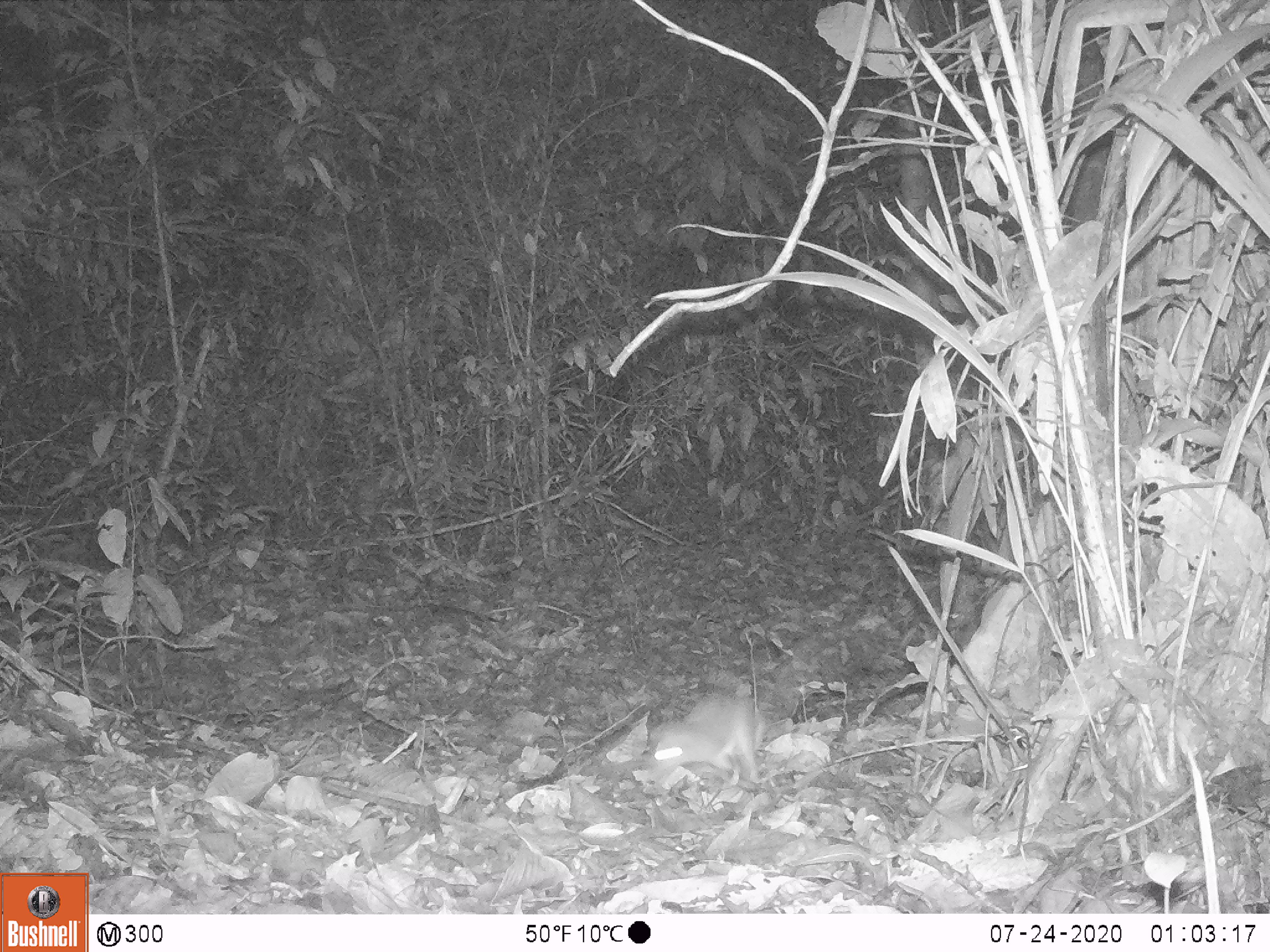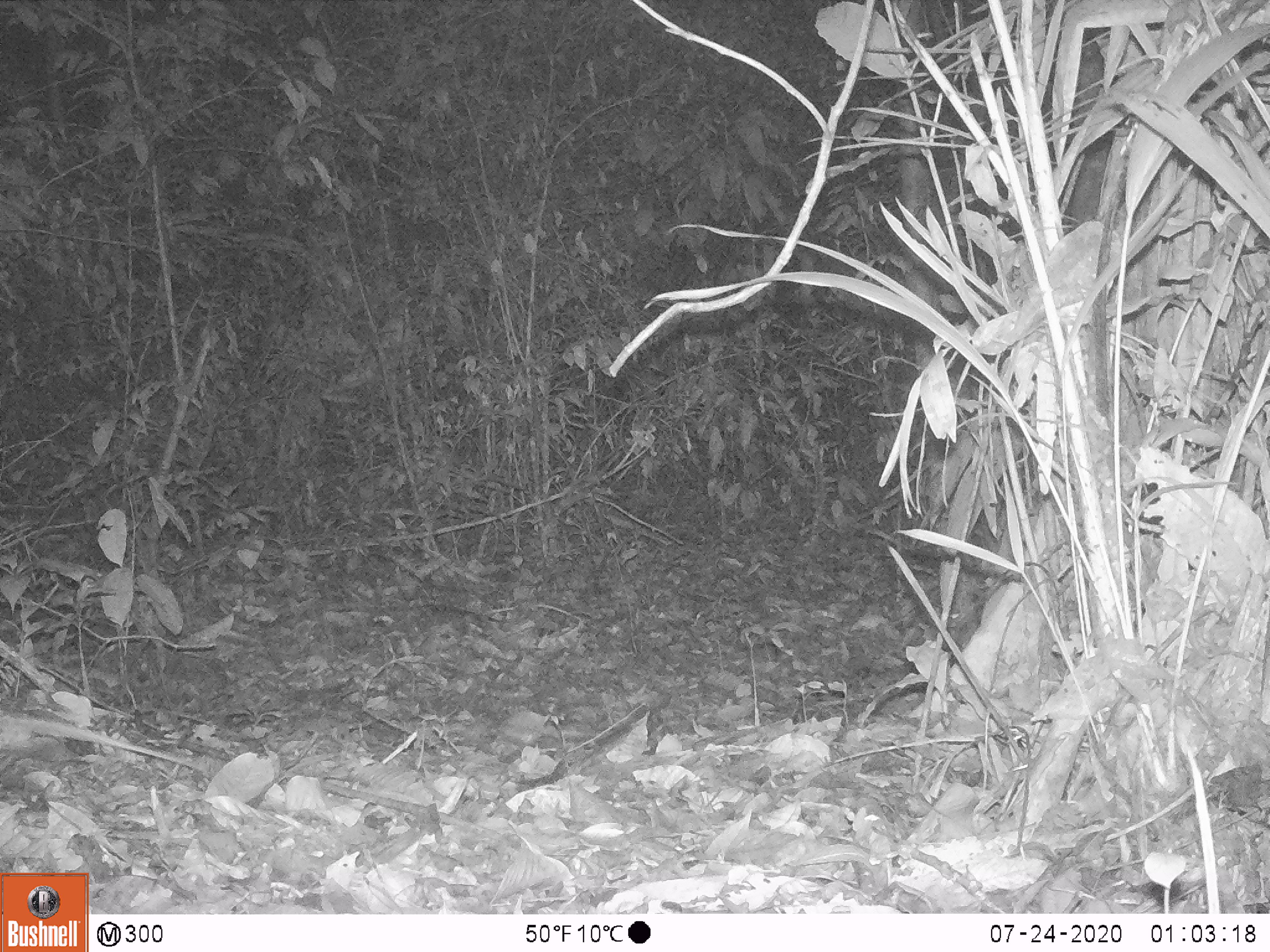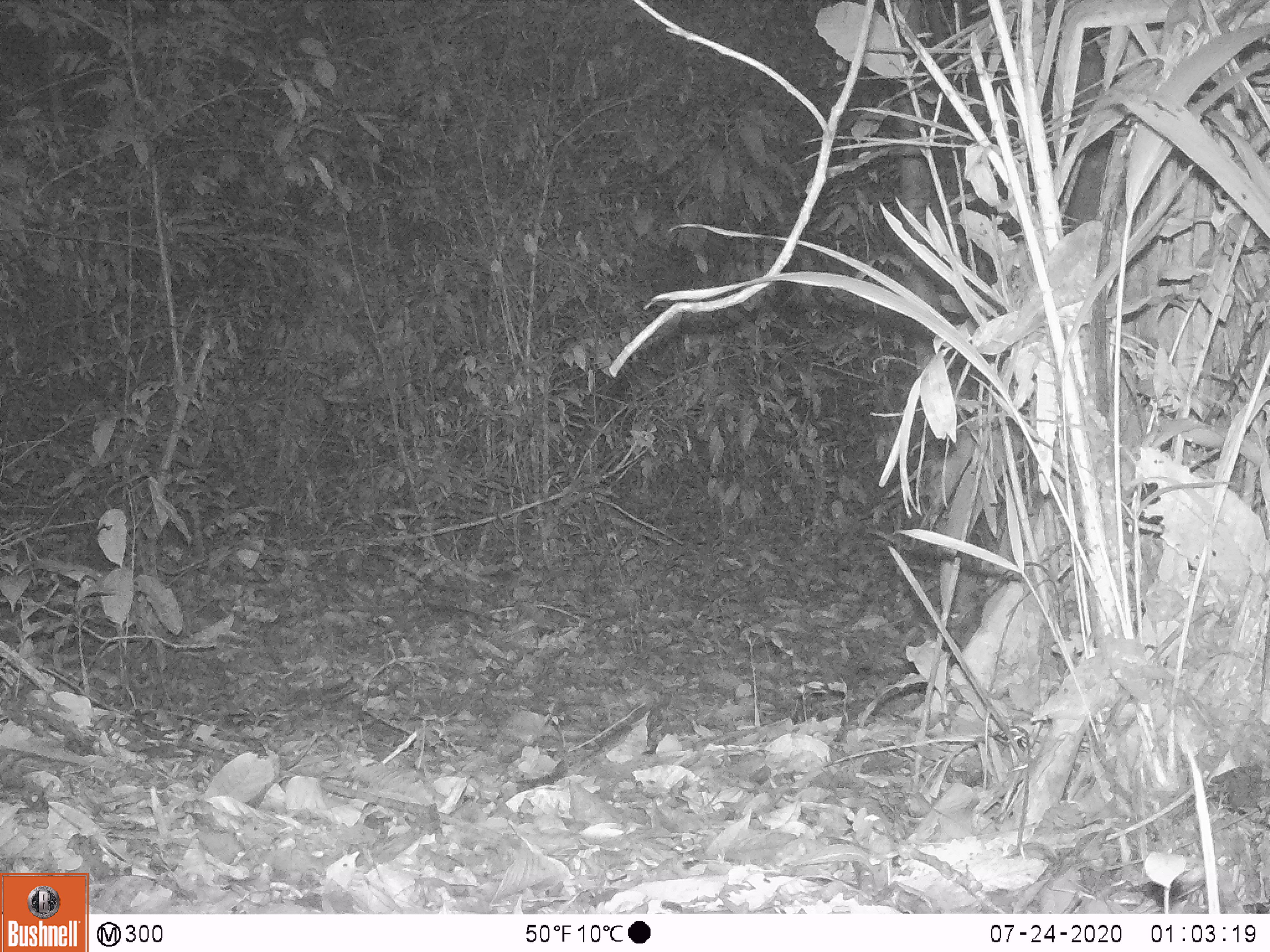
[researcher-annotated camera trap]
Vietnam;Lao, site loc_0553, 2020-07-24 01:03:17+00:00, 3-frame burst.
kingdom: Animalia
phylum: Chordata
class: Mammalia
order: Rodentia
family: Muridae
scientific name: Muridae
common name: old-world mice and rats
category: unidentified murid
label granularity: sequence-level